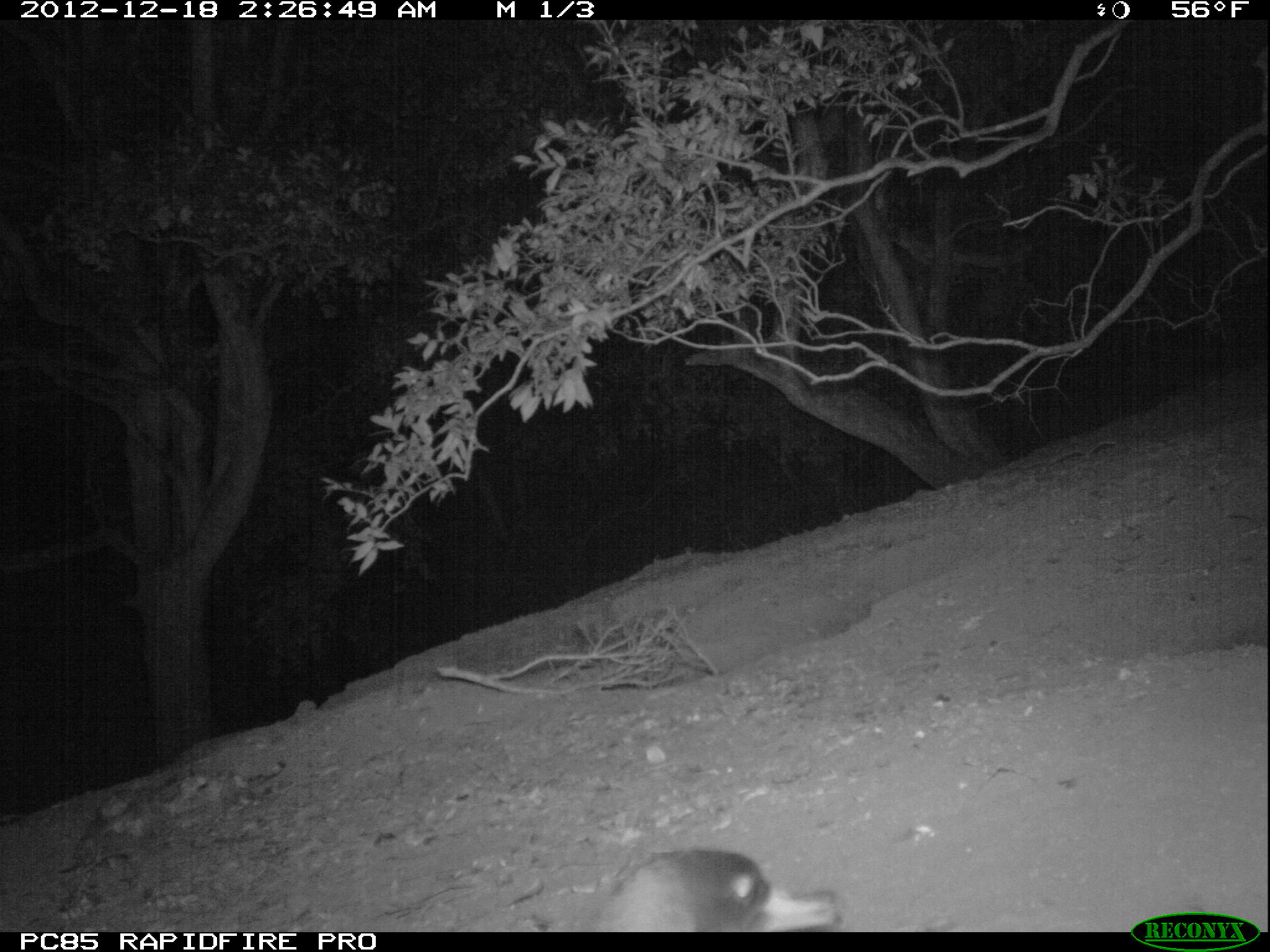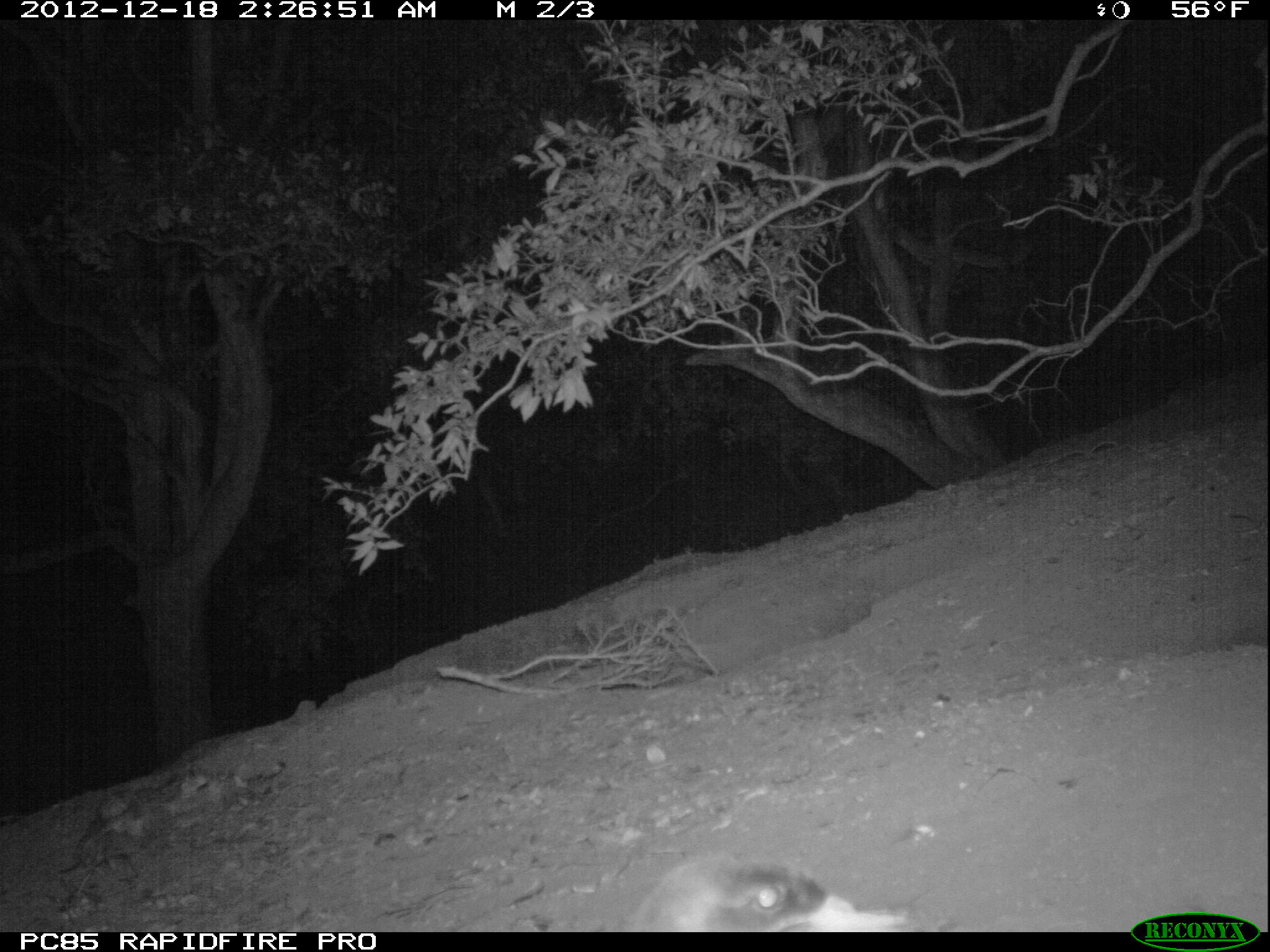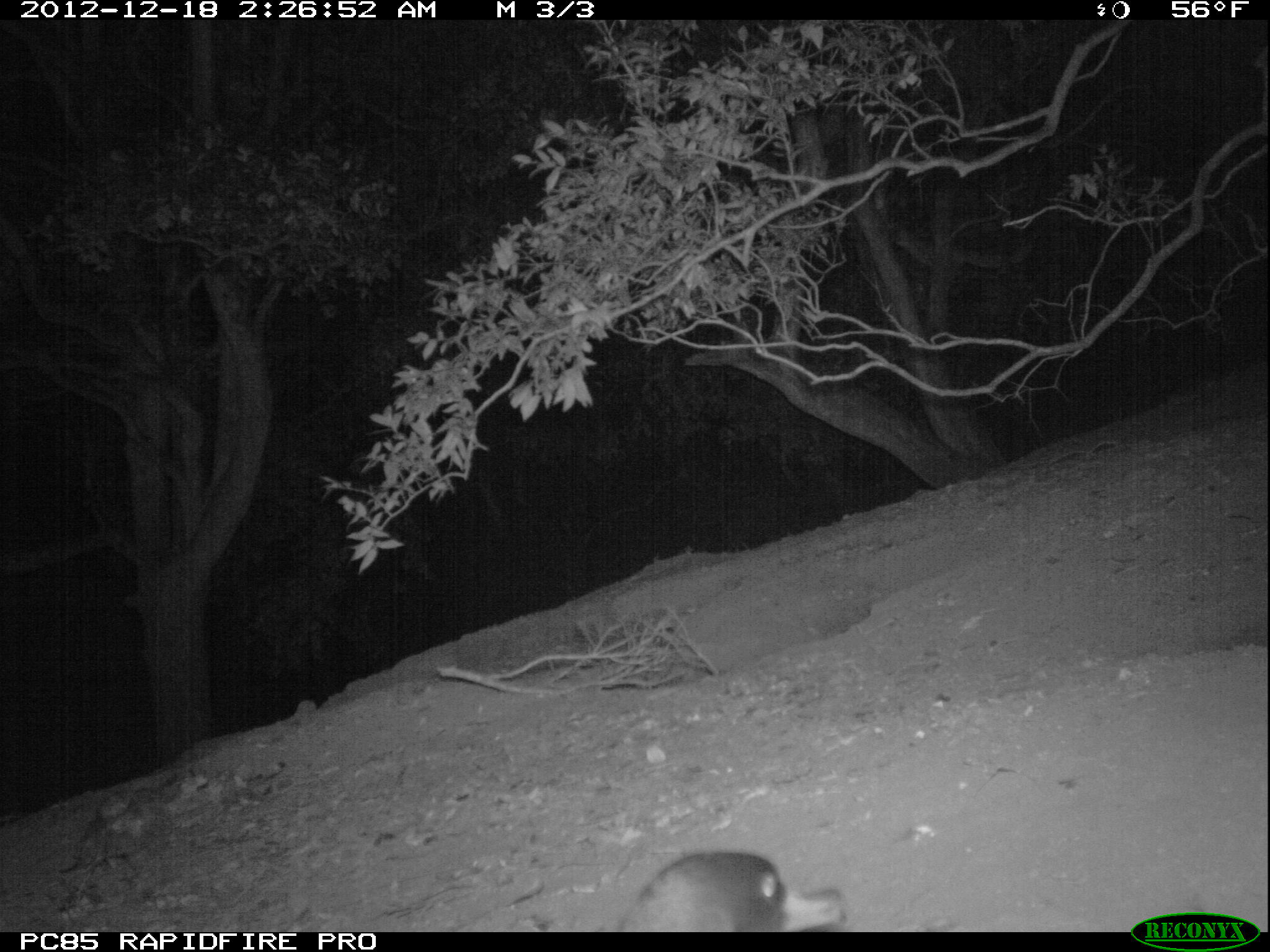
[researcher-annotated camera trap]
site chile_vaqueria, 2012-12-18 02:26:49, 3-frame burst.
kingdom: Animalia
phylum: Chordata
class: Aves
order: Procellariiformes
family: Procellariidae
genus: Calonectris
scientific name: Calonectris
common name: shearwater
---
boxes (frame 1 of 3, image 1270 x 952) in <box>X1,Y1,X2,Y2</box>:
shearwater: <box>572,844,846,932</box>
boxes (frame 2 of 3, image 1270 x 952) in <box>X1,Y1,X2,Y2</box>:
shearwater: <box>609,853,923,932</box>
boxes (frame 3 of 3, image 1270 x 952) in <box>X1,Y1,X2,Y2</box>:
shearwater: <box>605,847,848,933</box>